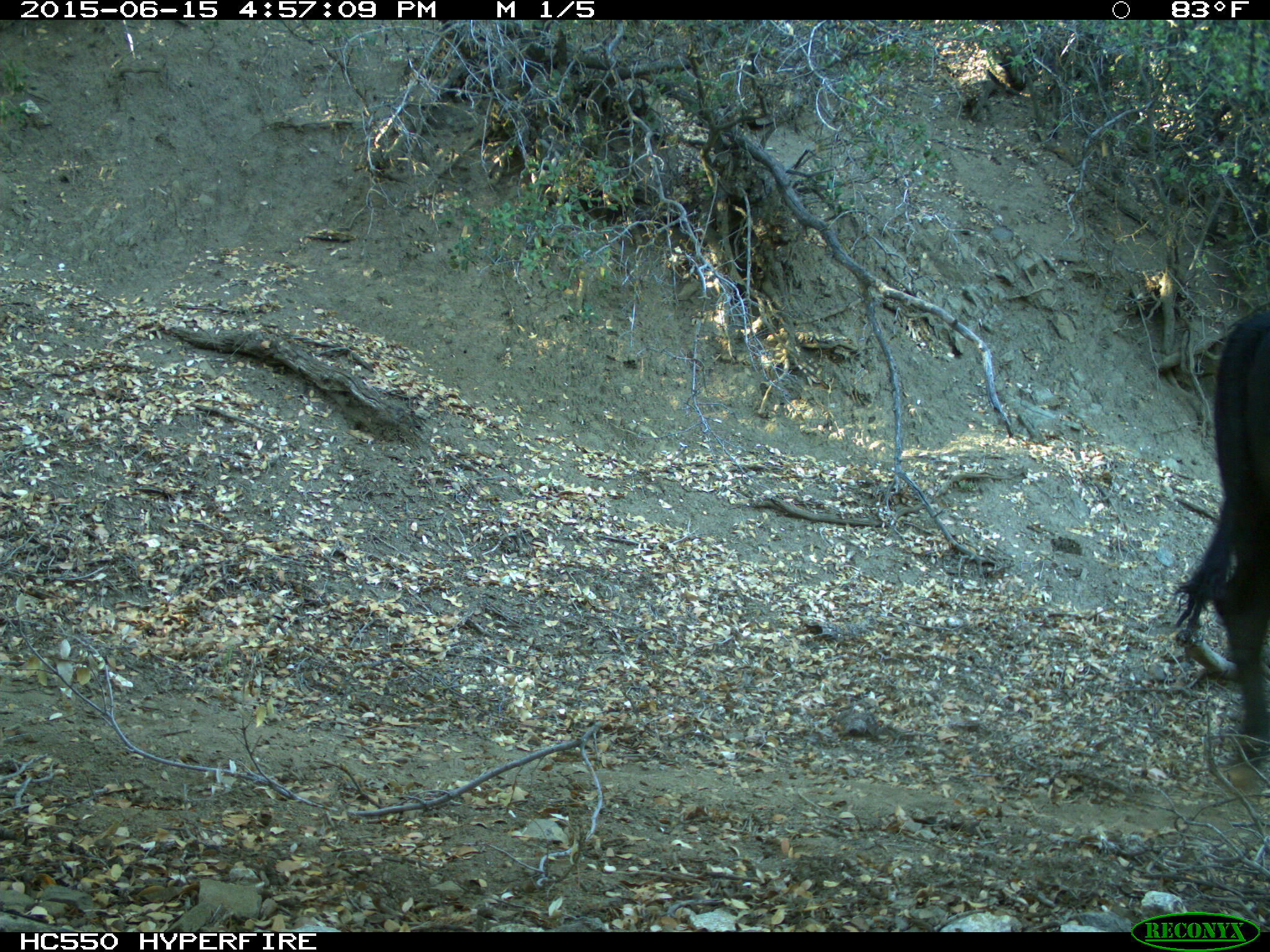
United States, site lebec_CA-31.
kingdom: Animalia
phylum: Chordata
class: Mammalia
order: Artiodactyla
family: Bovidae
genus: Bos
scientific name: Bos taurus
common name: domestic cow